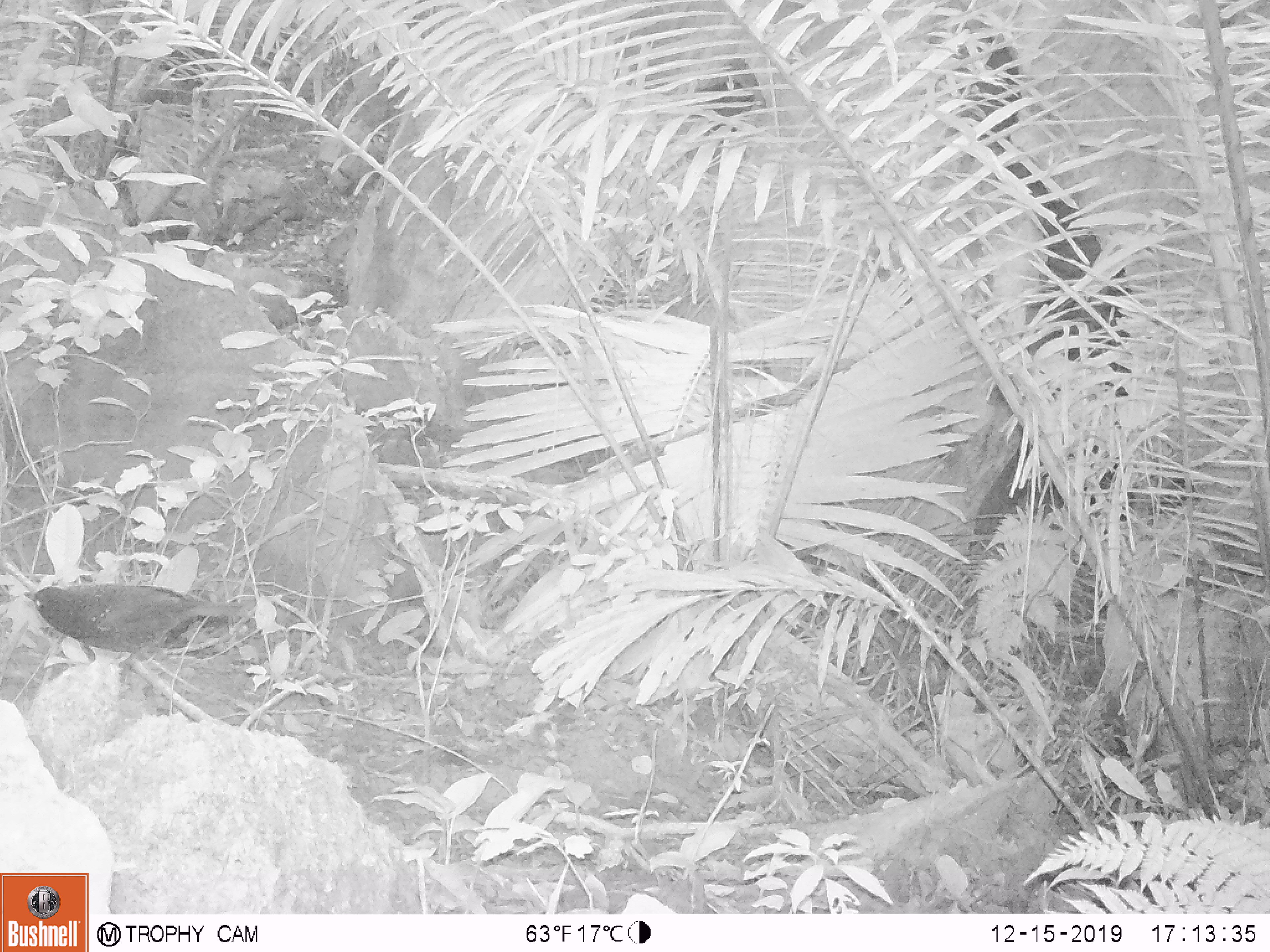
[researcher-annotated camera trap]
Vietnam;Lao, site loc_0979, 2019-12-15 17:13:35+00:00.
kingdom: Animalia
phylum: Chordata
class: Aves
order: Passeriformes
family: Muscicapidae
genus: Myophonus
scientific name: Myophonus caeruleus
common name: blue whistling thrush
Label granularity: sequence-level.